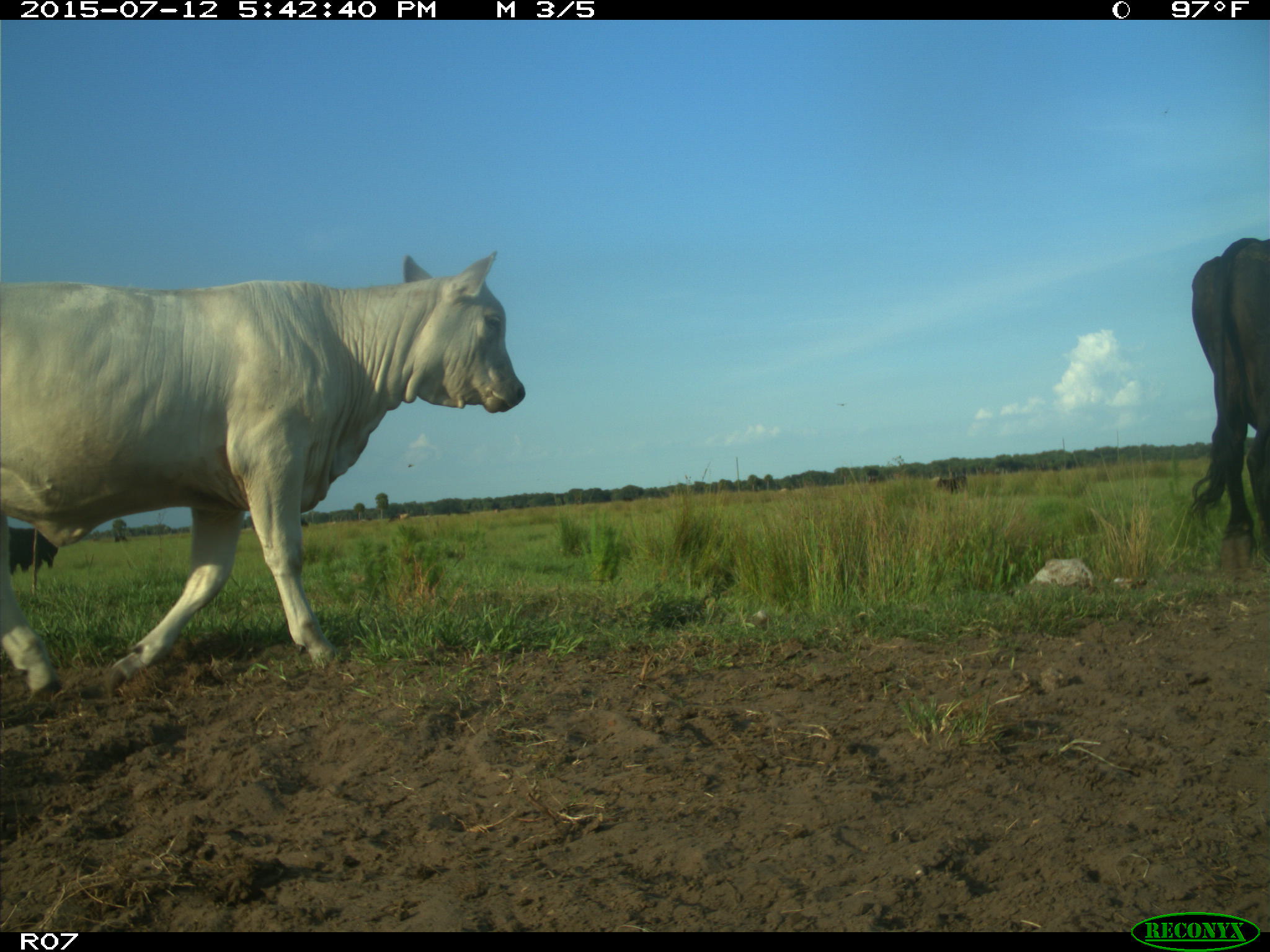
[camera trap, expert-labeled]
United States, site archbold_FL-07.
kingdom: Animalia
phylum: Chordata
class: Mammalia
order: Artiodactyla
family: Bovidae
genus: Bos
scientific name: Bos taurus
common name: domestic cow